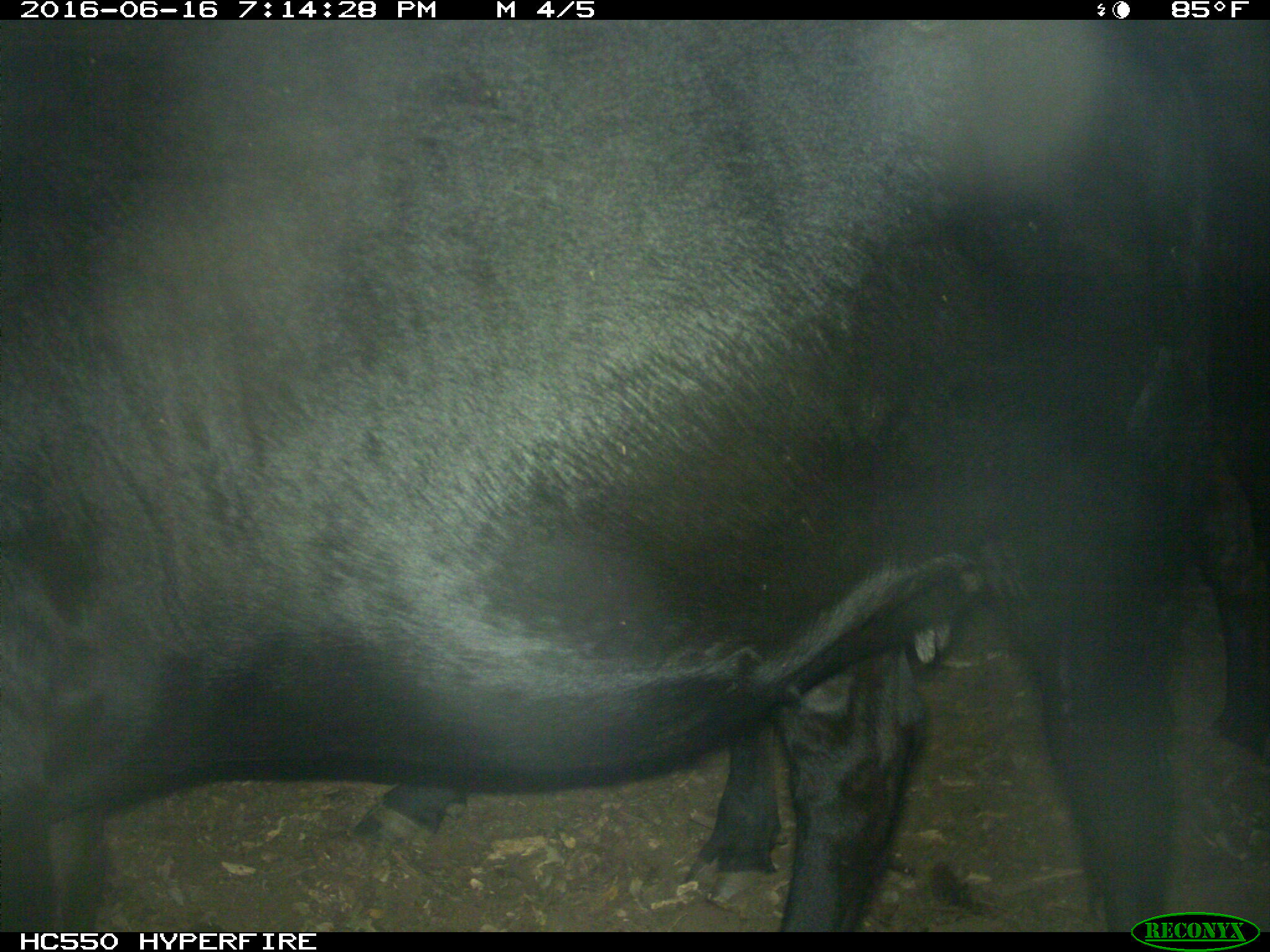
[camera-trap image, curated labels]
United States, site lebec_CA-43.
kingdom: Animalia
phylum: Chordata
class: Mammalia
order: Artiodactyla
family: Bovidae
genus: Bos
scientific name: Bos taurus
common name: domestic cow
Bos taurus (domestic cow).